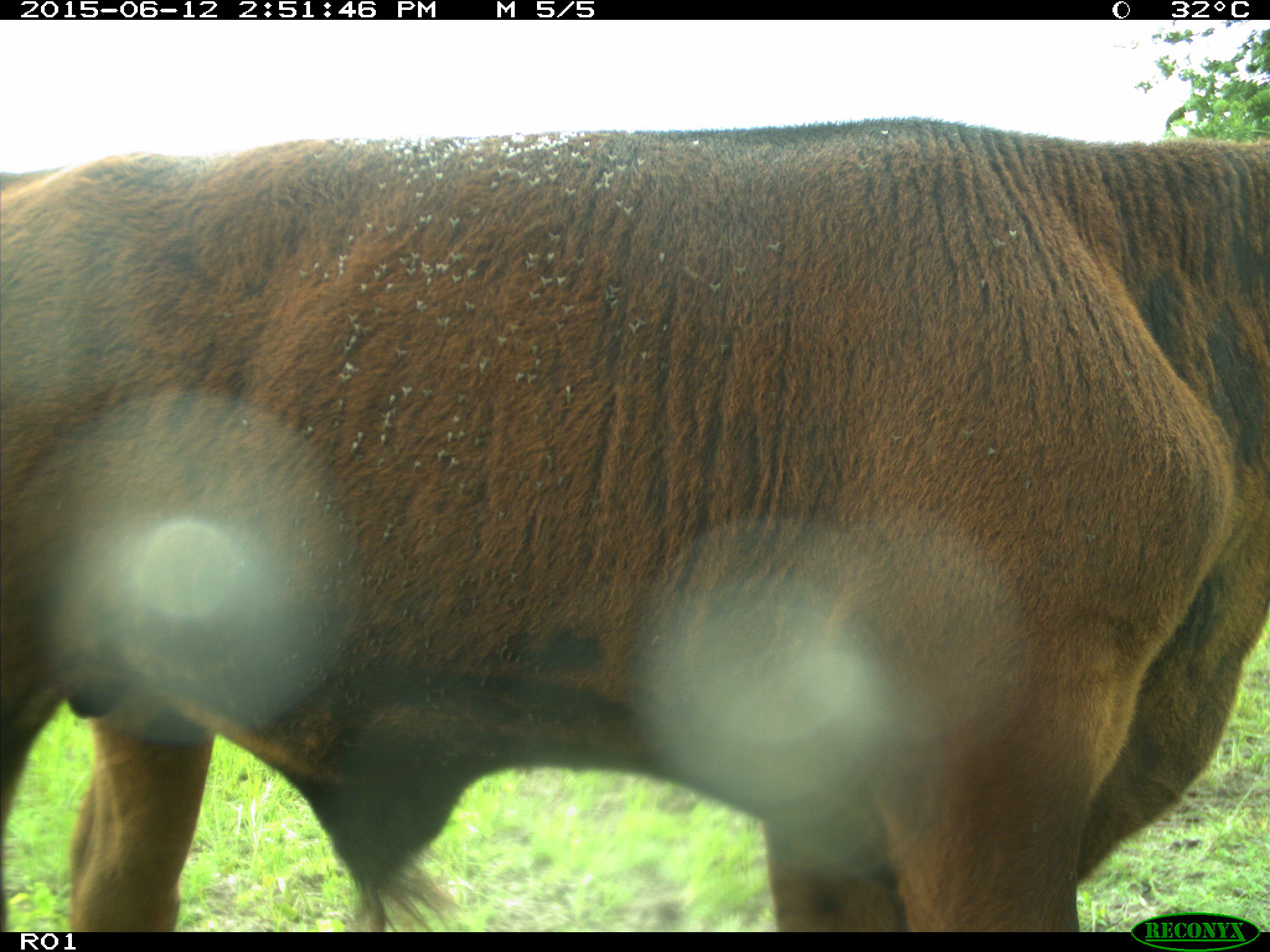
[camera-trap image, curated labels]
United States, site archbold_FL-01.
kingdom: Animalia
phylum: Chordata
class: Mammalia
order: Artiodactyla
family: Bovidae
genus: Bos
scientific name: Bos taurus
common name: domestic cow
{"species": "Bos taurus (domestic cow)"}